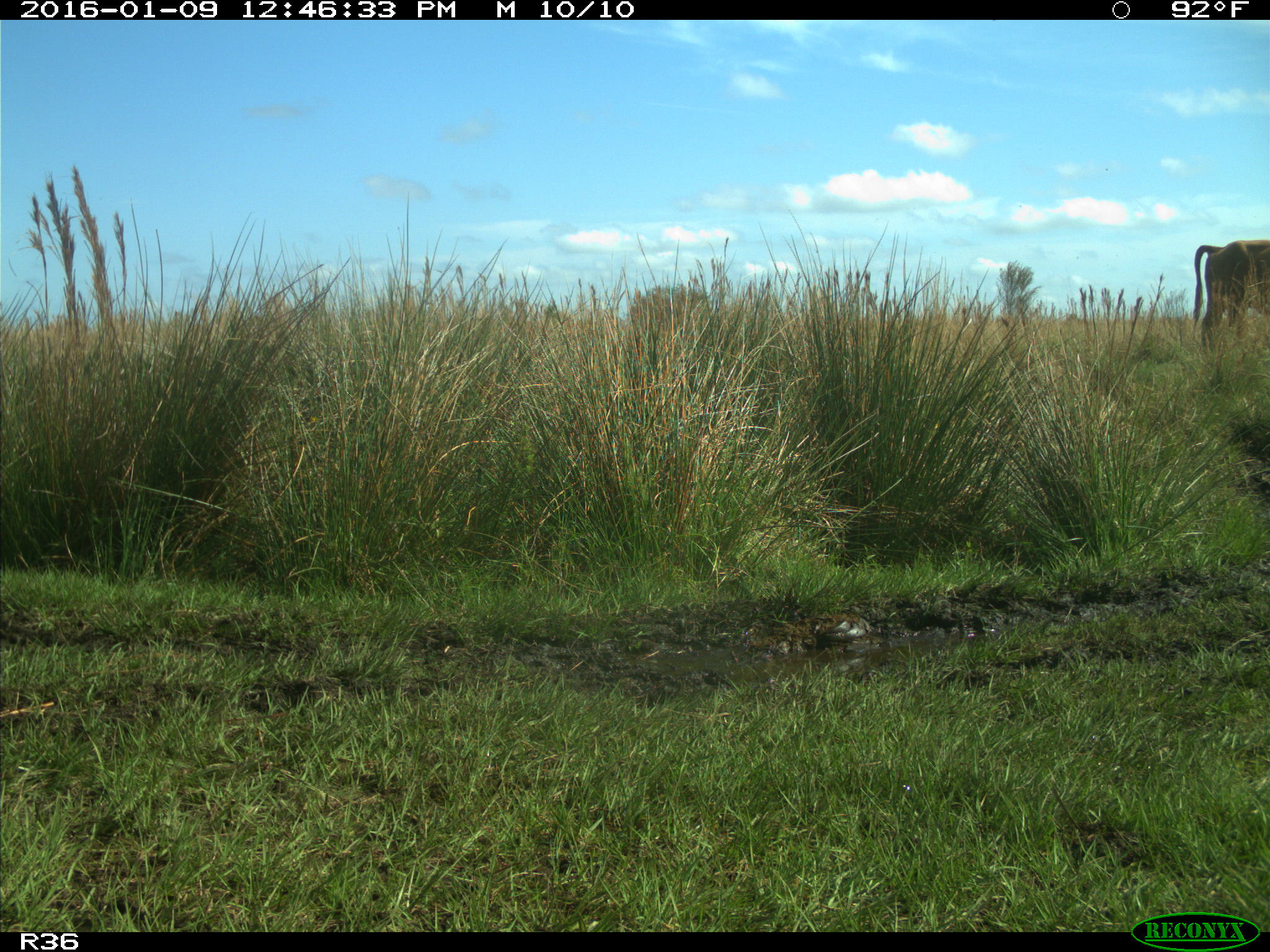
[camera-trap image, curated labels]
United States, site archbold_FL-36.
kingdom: Animalia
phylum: Chordata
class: Mammalia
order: Artiodactyla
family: Bovidae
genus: Bos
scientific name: Bos taurus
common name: domestic cow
Bos taurus (domestic cow).